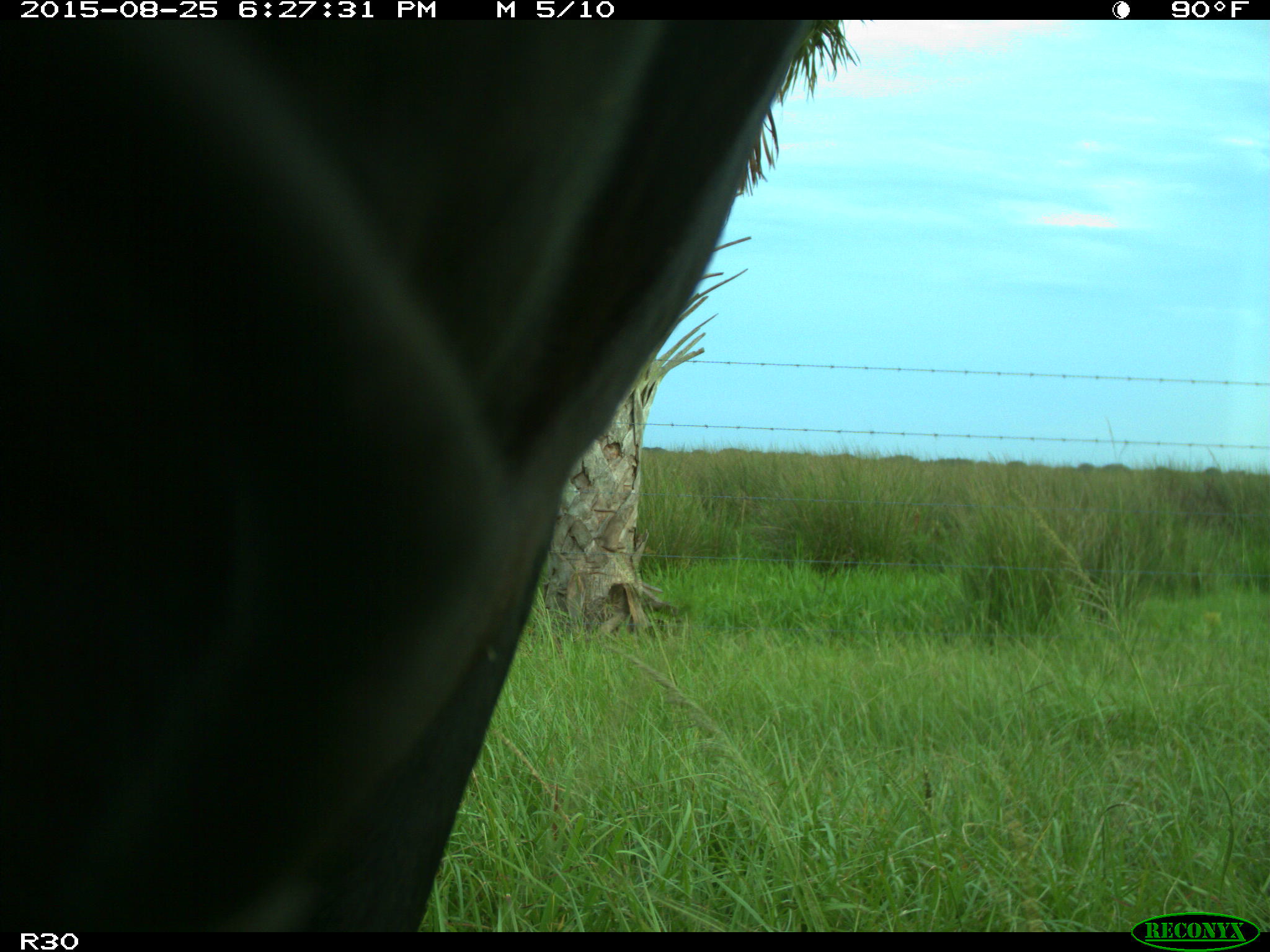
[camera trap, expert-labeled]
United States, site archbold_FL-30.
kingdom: Animalia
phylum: Chordata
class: Mammalia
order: Artiodactyla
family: Bovidae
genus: Bos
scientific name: Bos taurus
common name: domestic cow